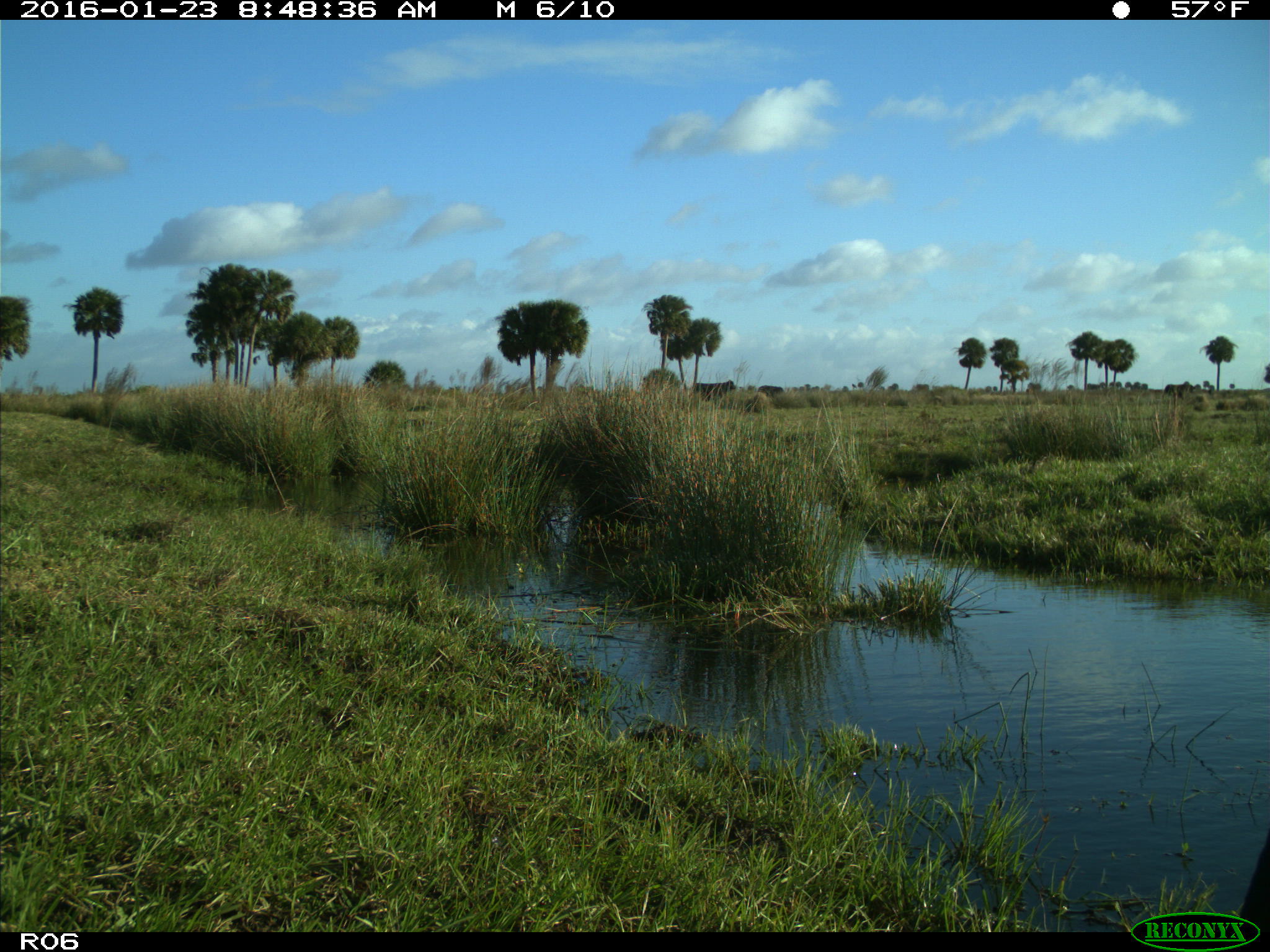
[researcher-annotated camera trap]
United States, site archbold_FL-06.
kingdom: Animalia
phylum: Chordata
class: Mammalia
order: Artiodactyla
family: Bovidae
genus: Bos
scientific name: Bos taurus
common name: domestic cow